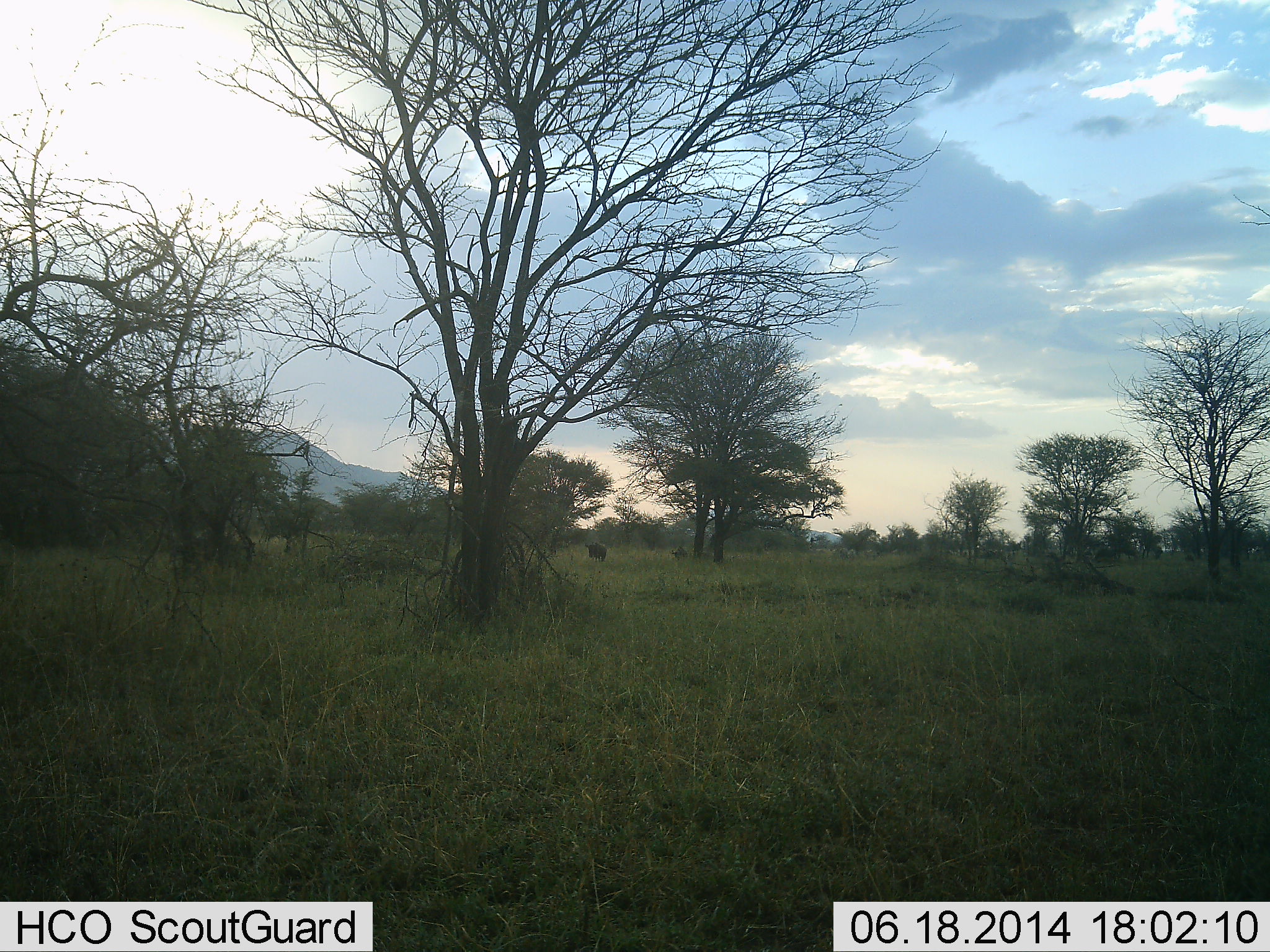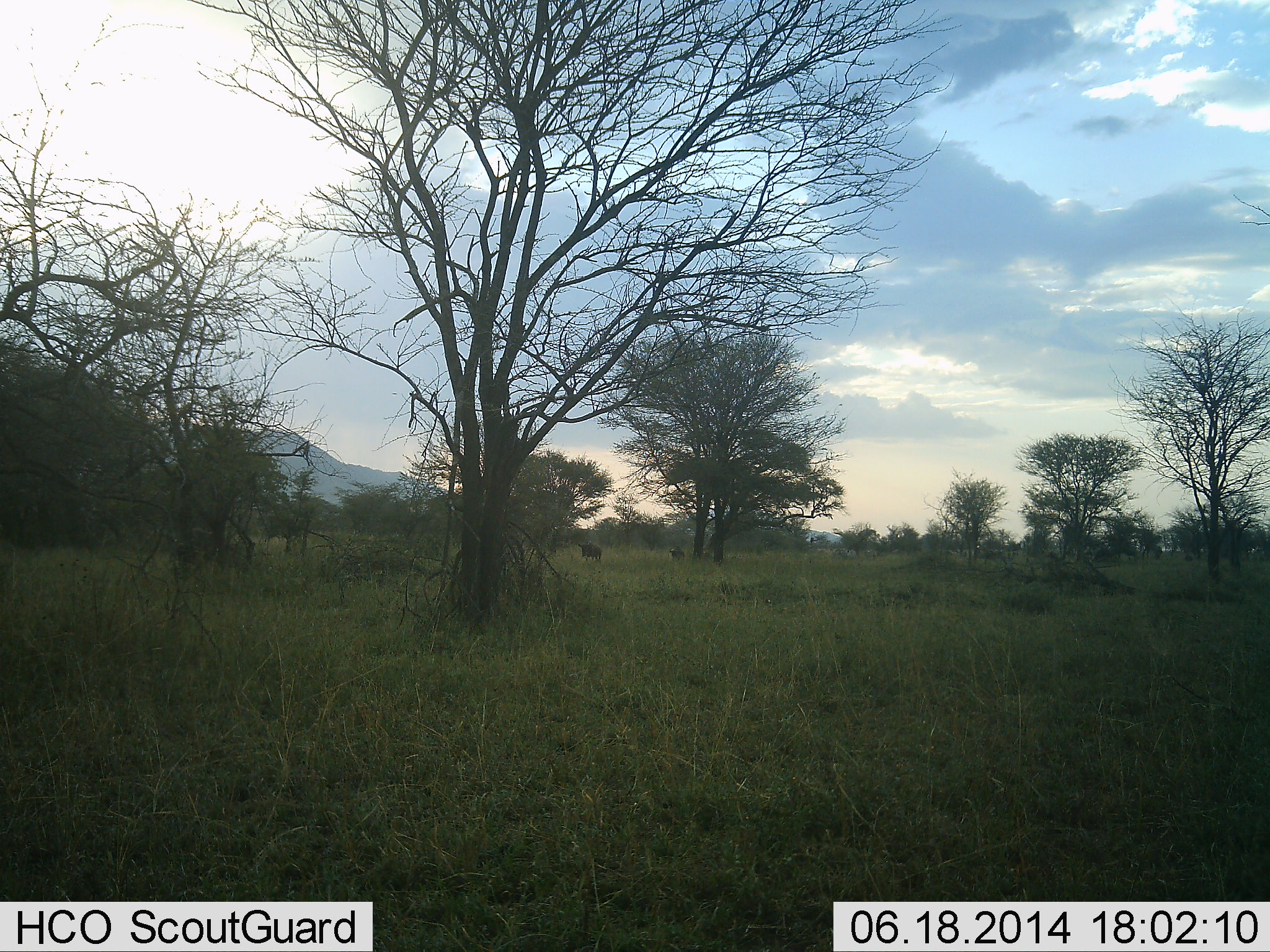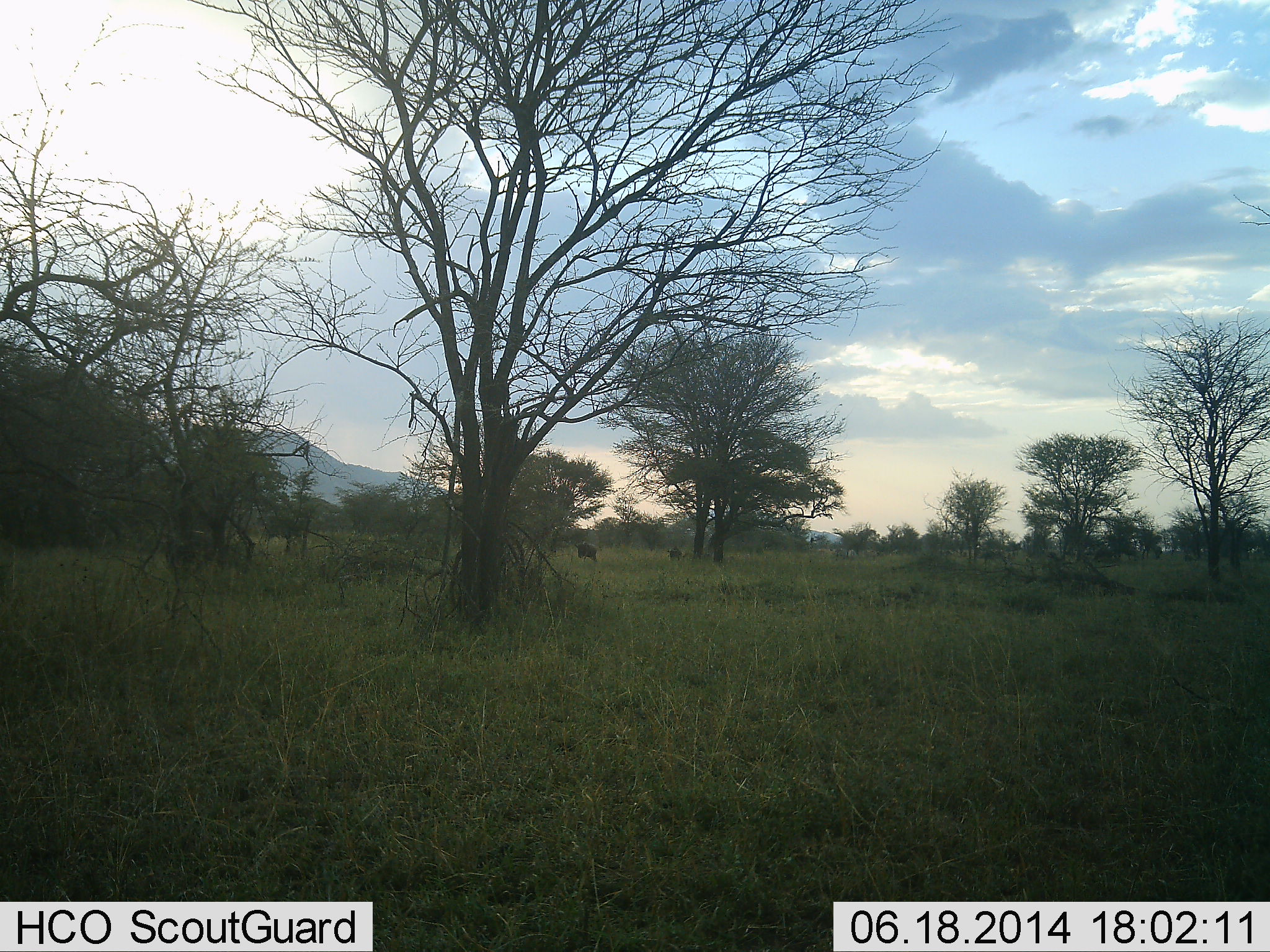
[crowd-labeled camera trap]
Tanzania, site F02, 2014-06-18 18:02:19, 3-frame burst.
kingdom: Animalia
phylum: Chordata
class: Mammalia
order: Artiodactyla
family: Bovidae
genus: Connochaetes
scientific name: Connochaetes taurinus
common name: blue wildebeest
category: wildebeest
Wildebeest (blue wildebeest) (Connochaetes taurinus), count 3. Behavior (volunteer vote fractions): standing 0%, resting 0%, moving 100%, interacting 0%. Young present (vote fraction): 0%. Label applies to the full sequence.